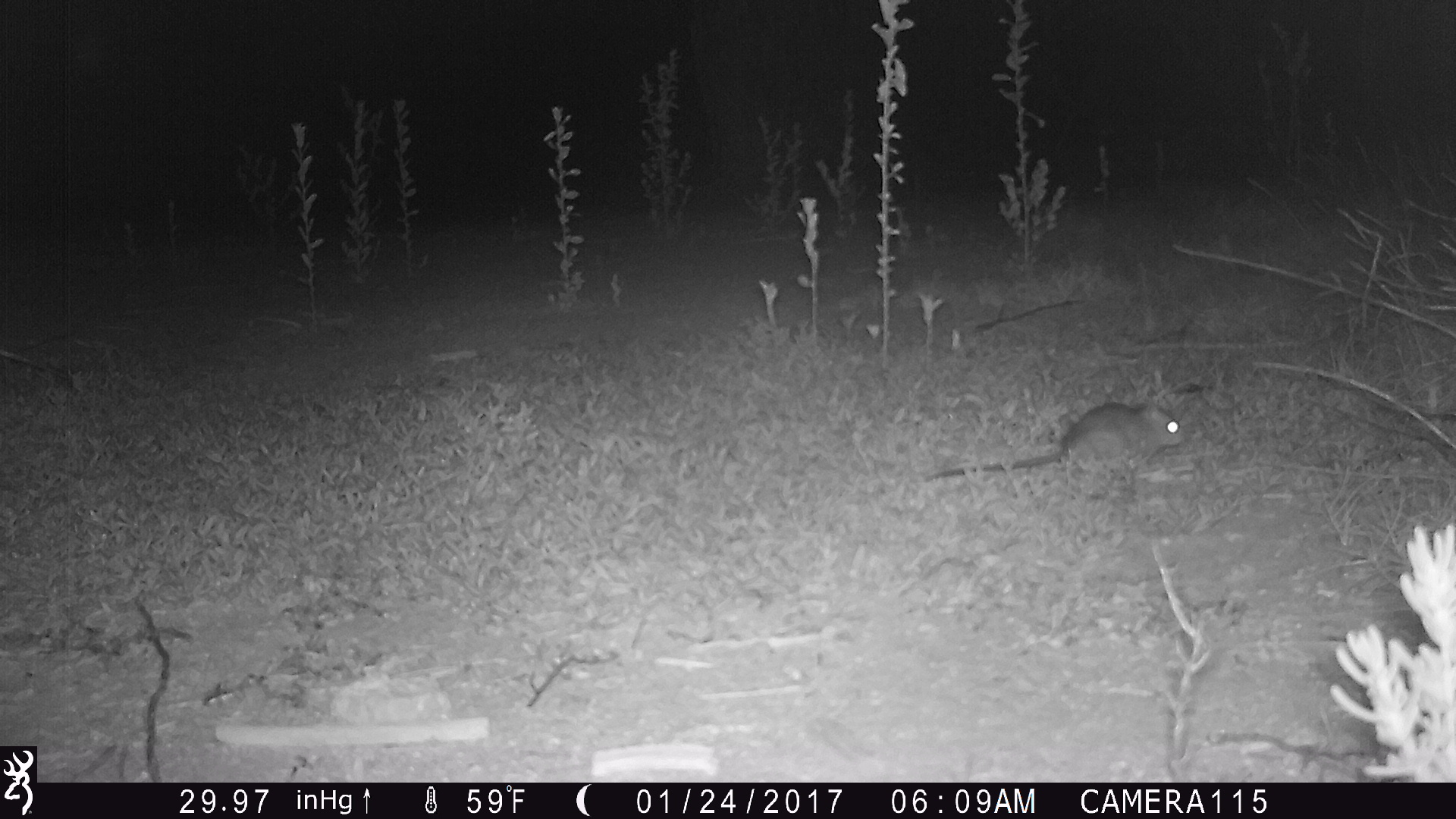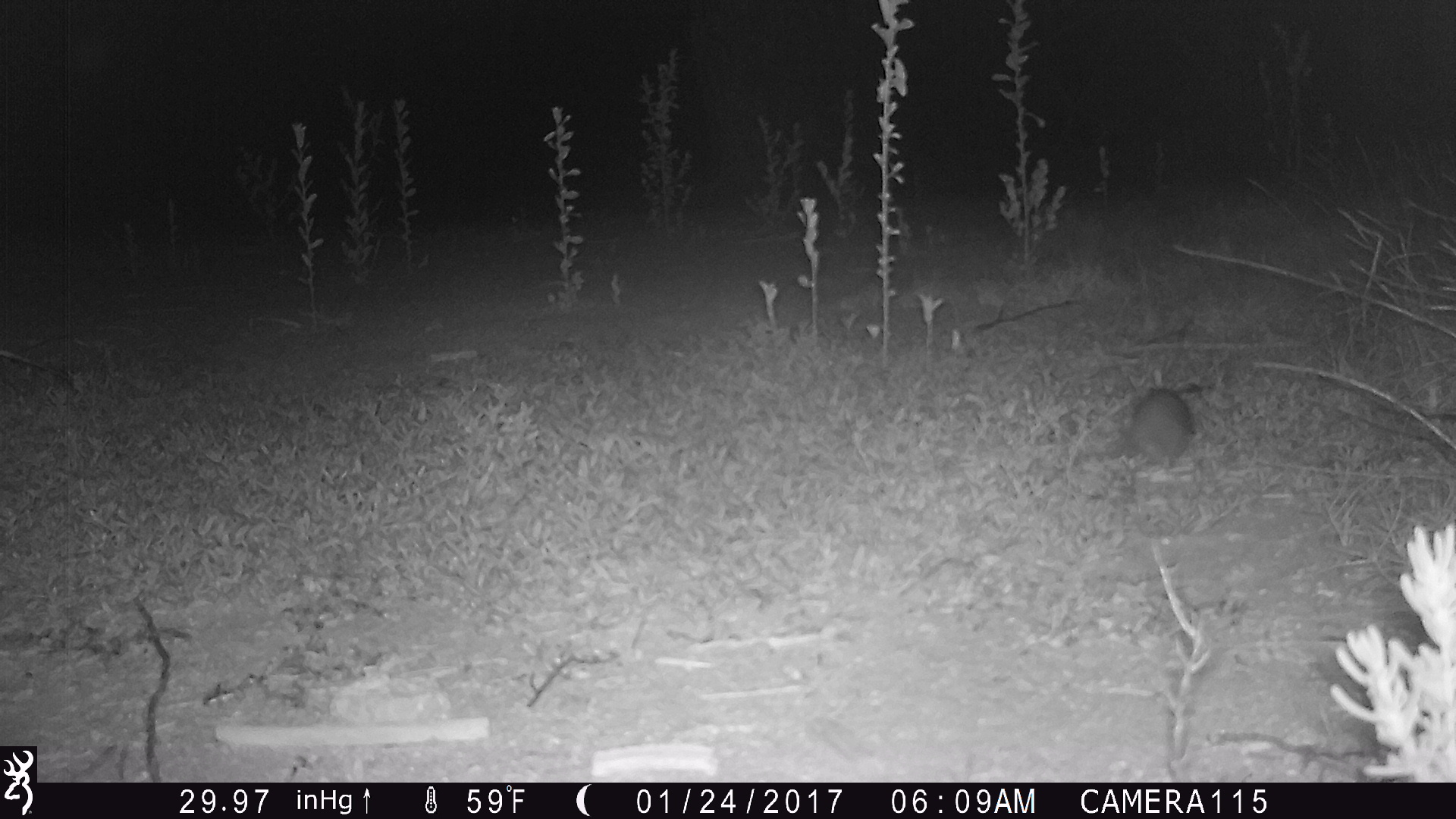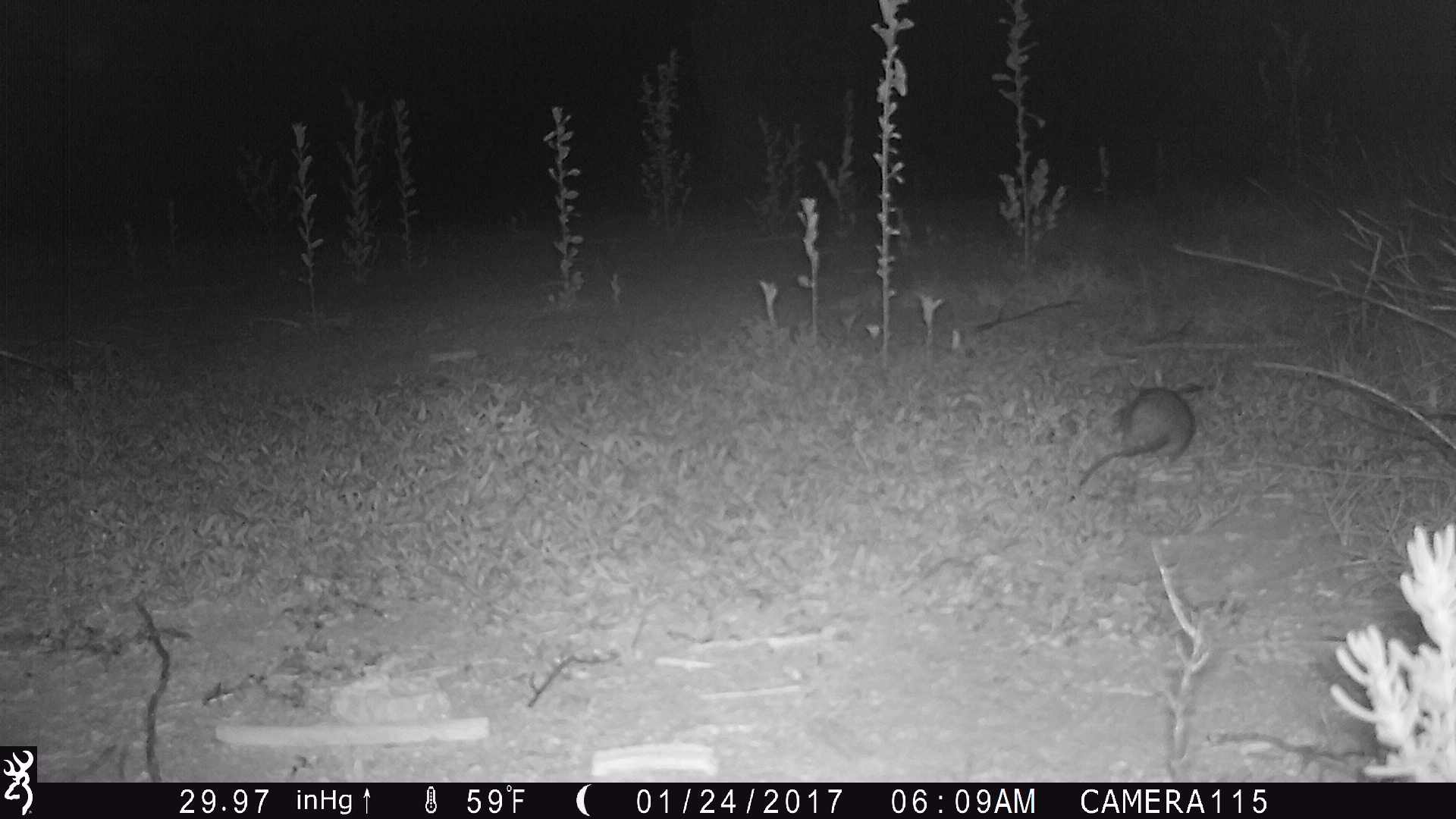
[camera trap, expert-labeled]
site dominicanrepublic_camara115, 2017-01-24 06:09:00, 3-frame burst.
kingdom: Animalia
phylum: Chordata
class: Mammalia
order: Rodentia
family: Muridae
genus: Rattus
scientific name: Rattus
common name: rat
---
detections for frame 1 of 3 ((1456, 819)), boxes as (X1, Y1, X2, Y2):
rat: (921, 400, 1187, 487)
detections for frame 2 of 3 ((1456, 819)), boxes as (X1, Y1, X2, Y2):
rat: (1115, 384, 1197, 469)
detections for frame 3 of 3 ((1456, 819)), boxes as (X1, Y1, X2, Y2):
rat: (1071, 384, 1201, 500)